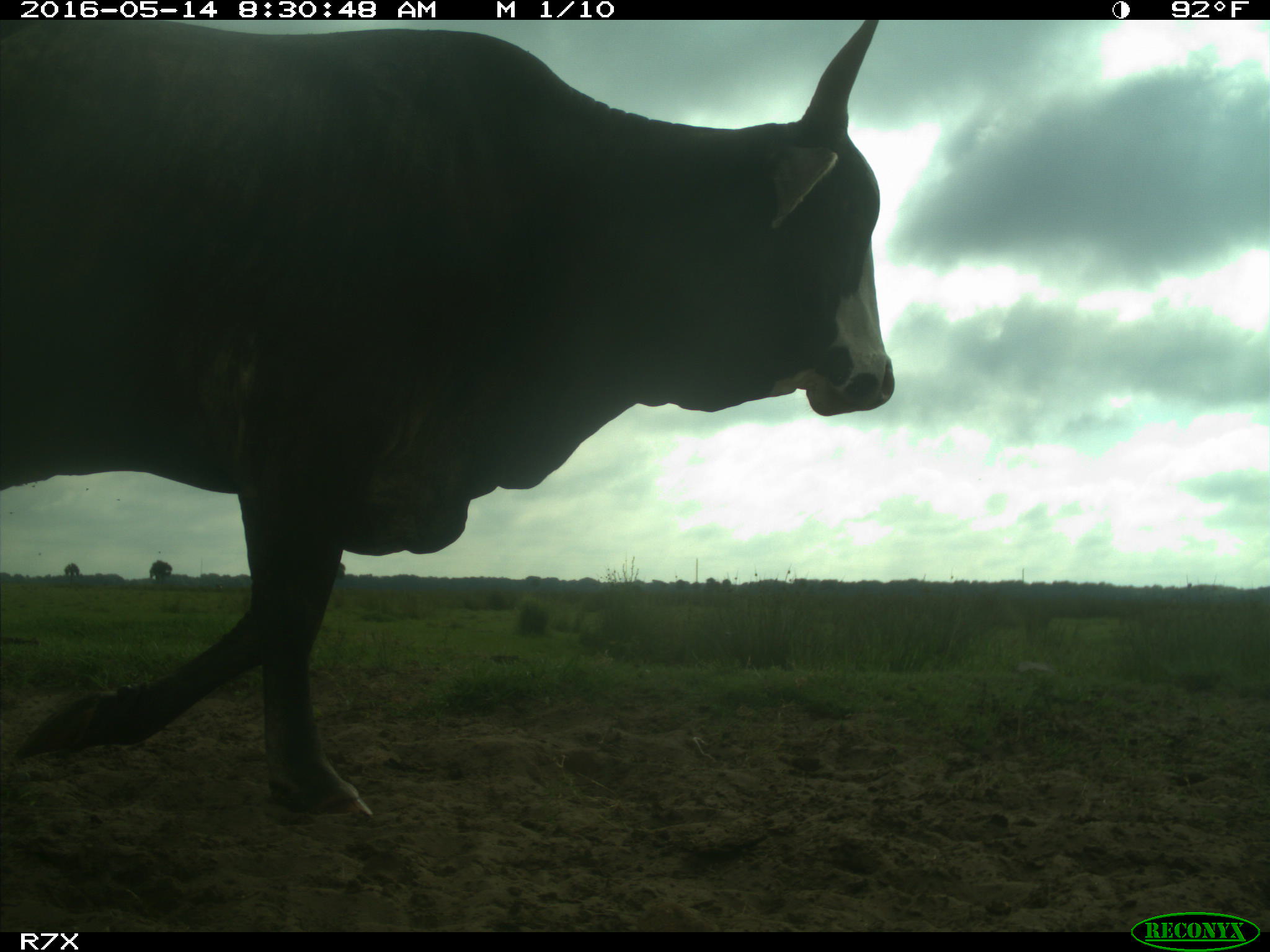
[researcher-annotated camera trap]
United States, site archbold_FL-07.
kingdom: Animalia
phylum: Chordata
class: Mammalia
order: Artiodactyla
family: Bovidae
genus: Bos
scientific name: Bos taurus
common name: domestic cow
Bos taurus (domestic cow).